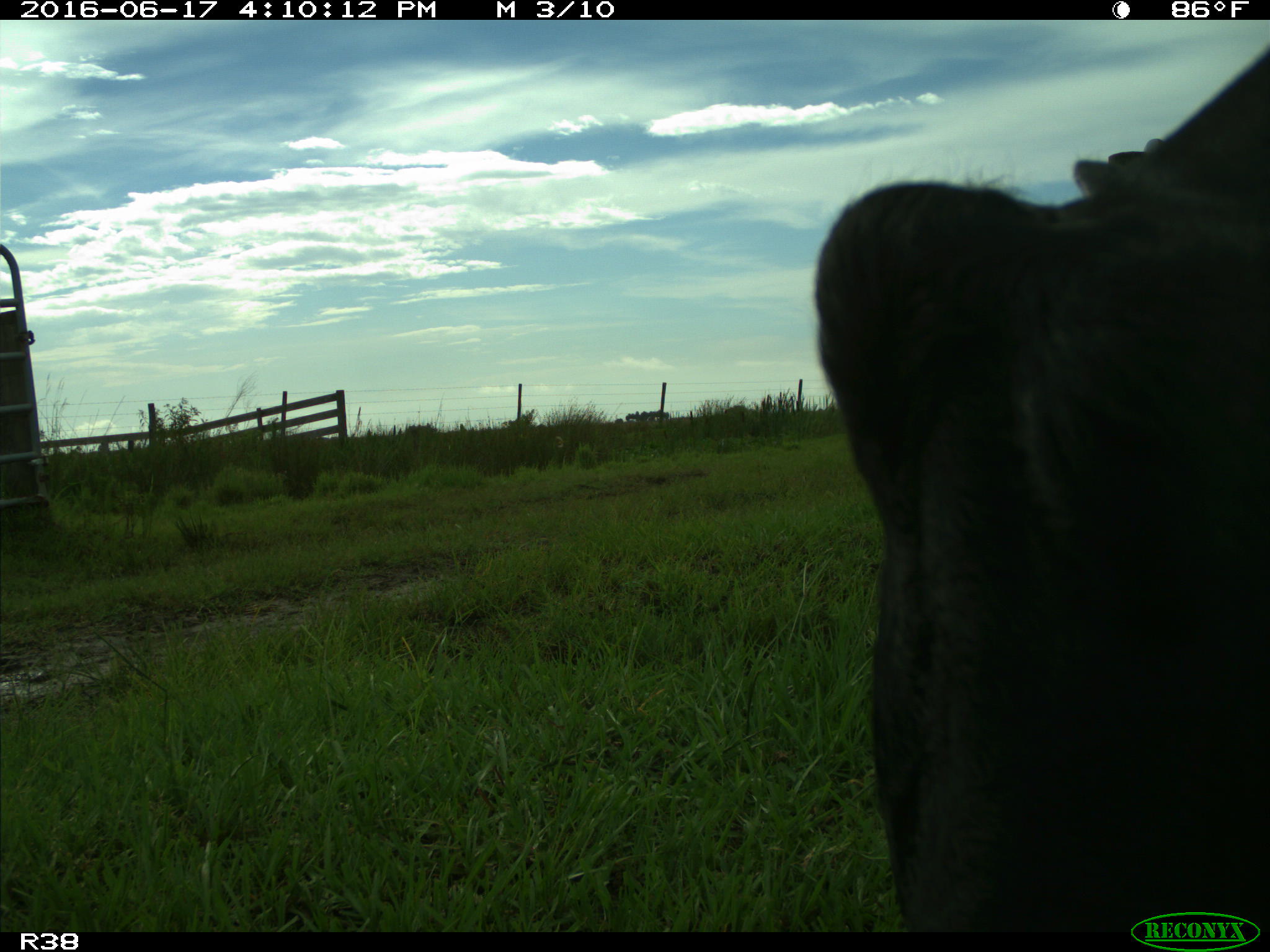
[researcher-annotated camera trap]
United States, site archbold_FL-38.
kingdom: Animalia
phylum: Chordata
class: Mammalia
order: Artiodactyla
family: Bovidae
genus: Bos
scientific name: Bos taurus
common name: domestic cow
Bos taurus (domestic cow).